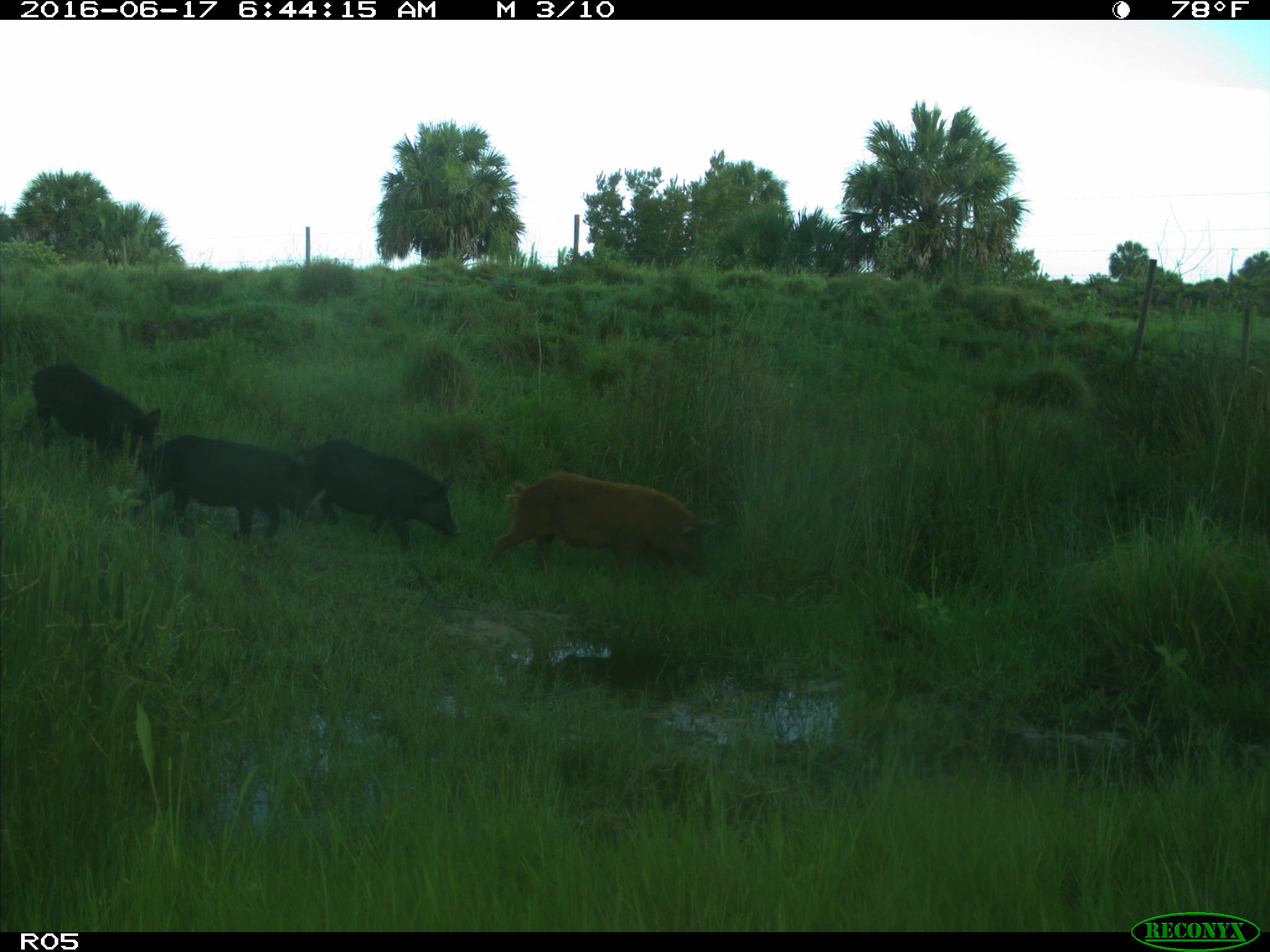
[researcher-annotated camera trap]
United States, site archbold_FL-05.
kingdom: Animalia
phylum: Chordata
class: Mammalia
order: Artiodactyla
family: Suidae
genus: Sus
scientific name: Sus scrofa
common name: wild boar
Sus scrofa (wild boar).